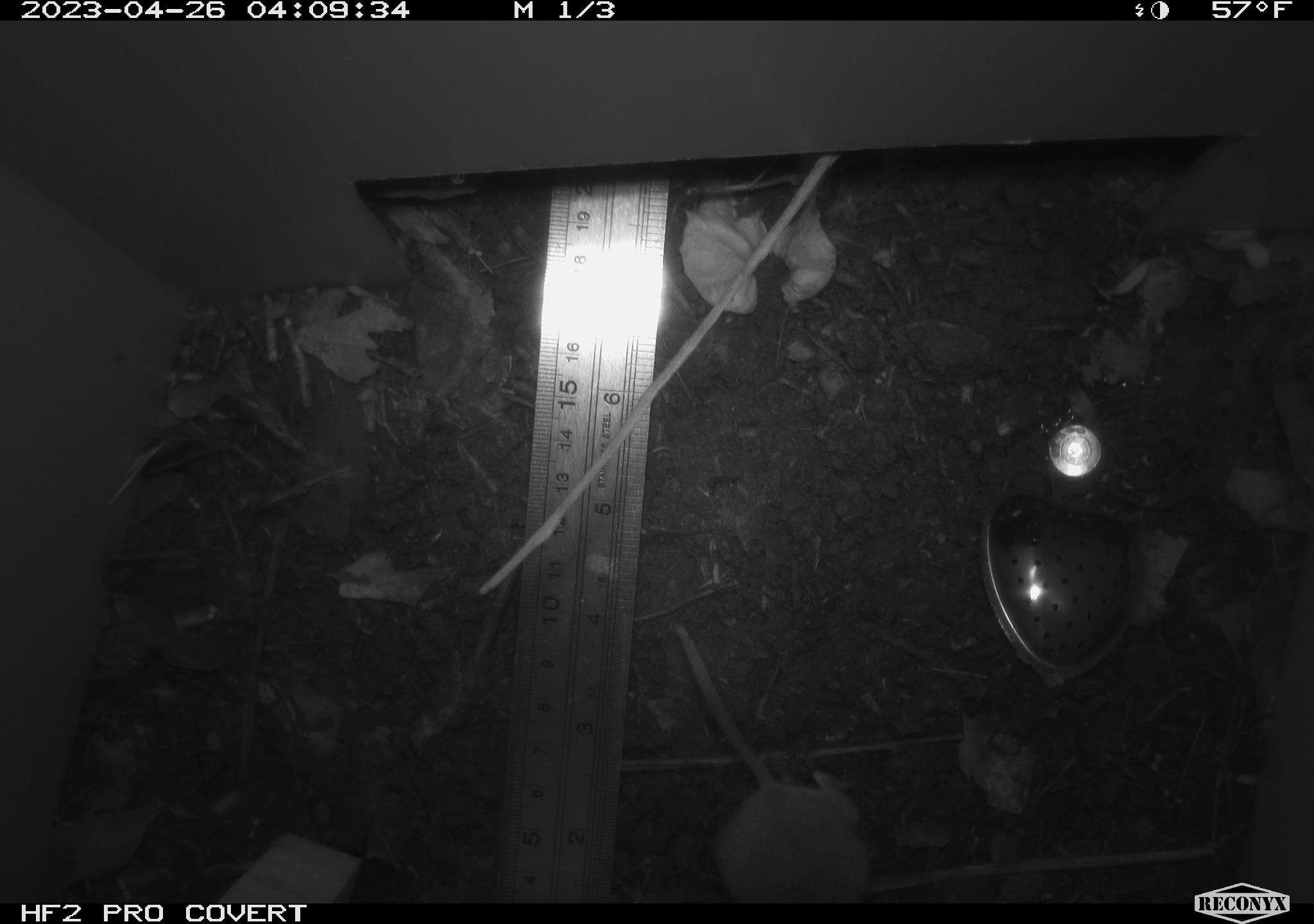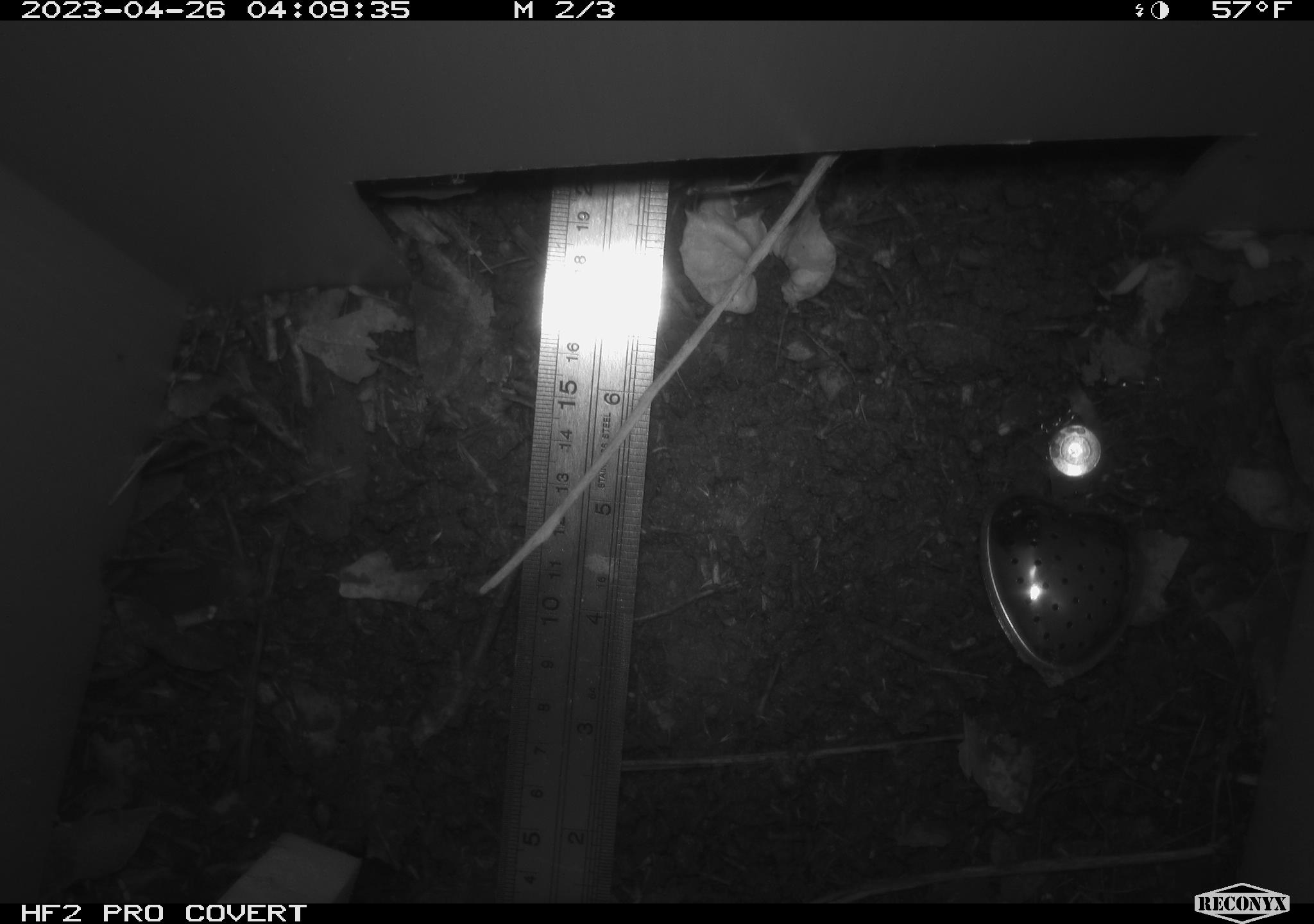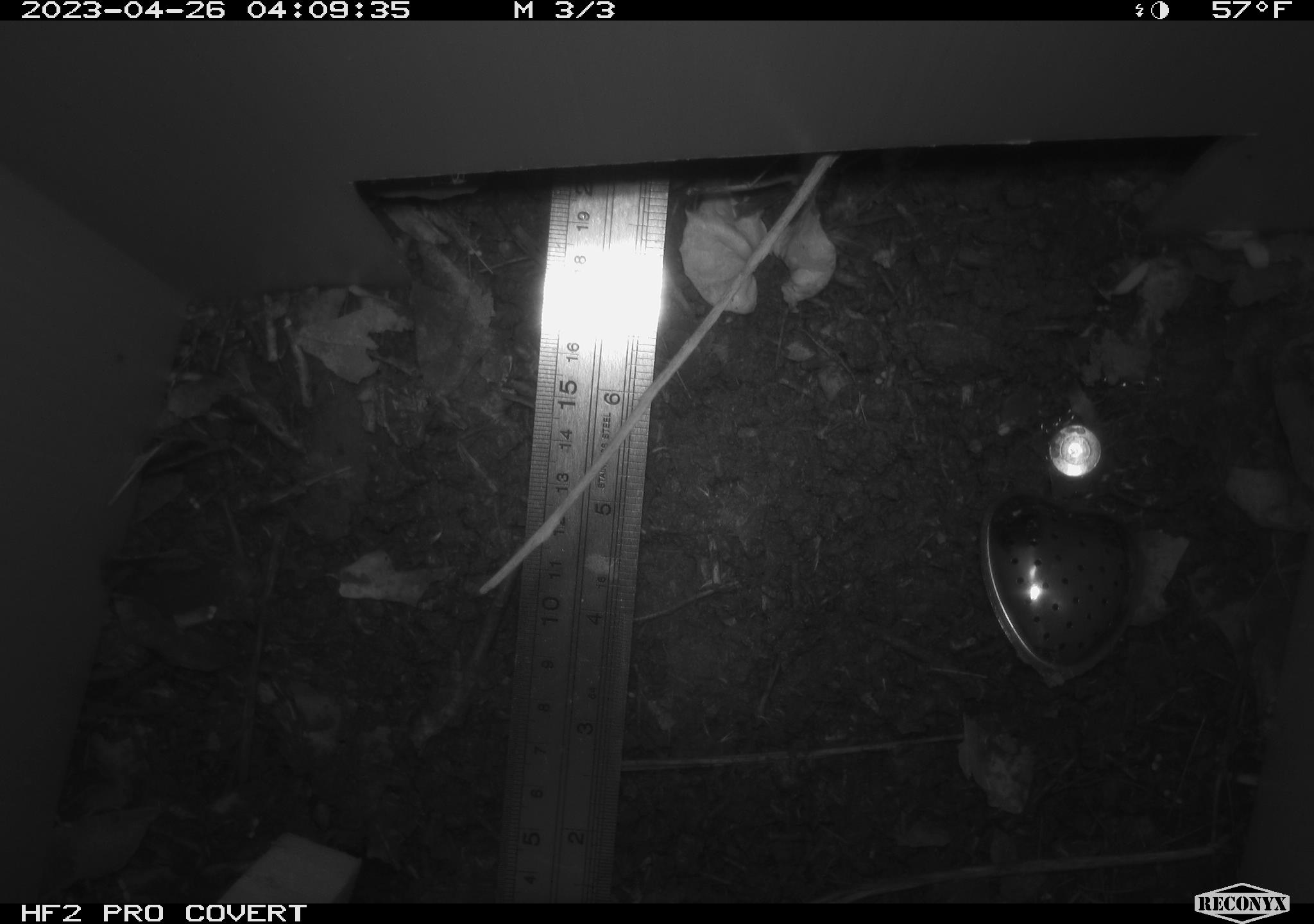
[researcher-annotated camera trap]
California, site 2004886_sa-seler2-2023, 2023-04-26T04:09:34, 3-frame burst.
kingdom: Animalia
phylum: Chordata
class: Mammalia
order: Rodentia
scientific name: Rodentia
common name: mouse species